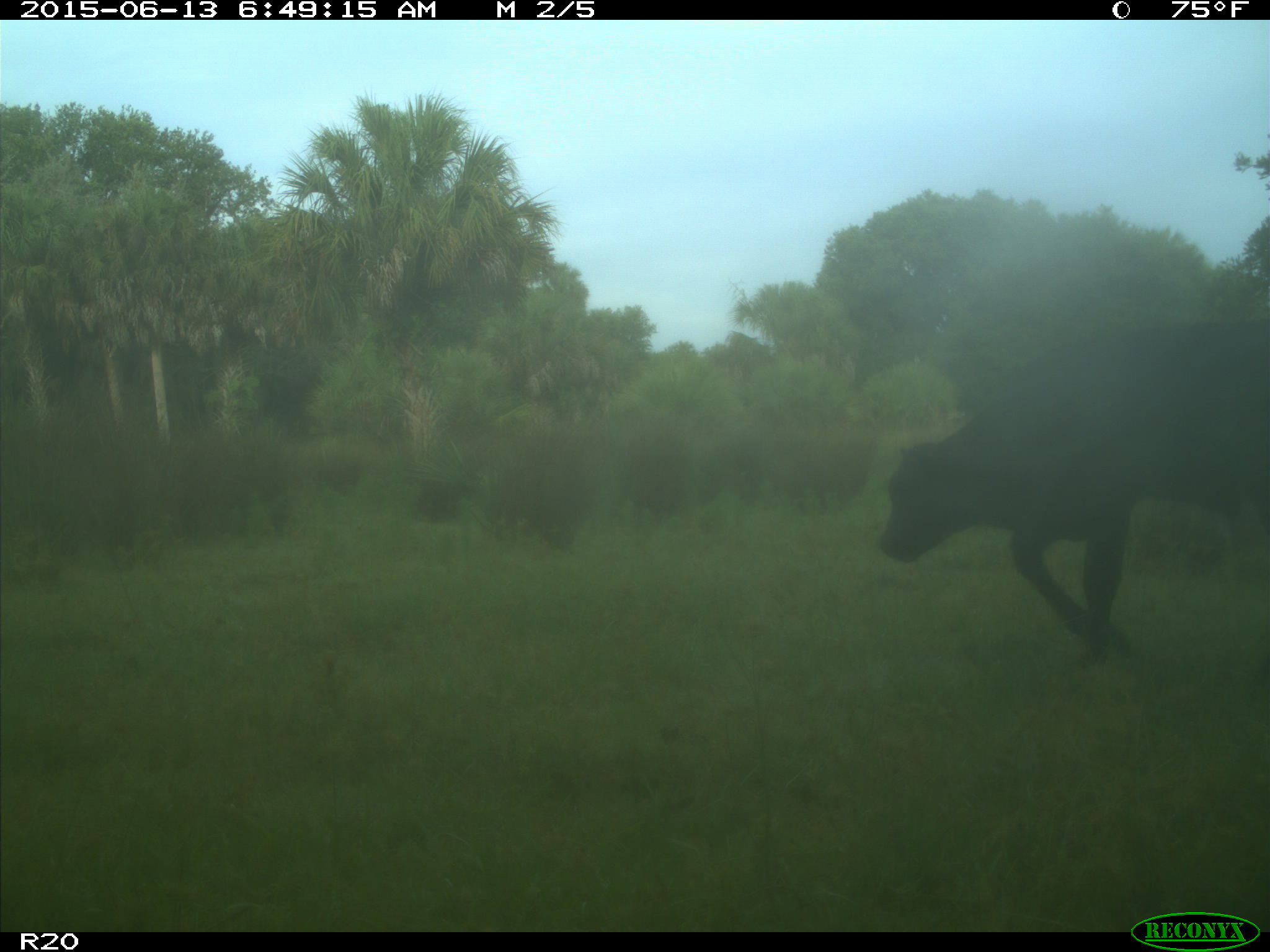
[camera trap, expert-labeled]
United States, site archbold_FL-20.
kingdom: Animalia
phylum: Chordata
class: Mammalia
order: Artiodactyla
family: Bovidae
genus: Bos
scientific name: Bos taurus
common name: domestic cow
Bos taurus (domestic cow).